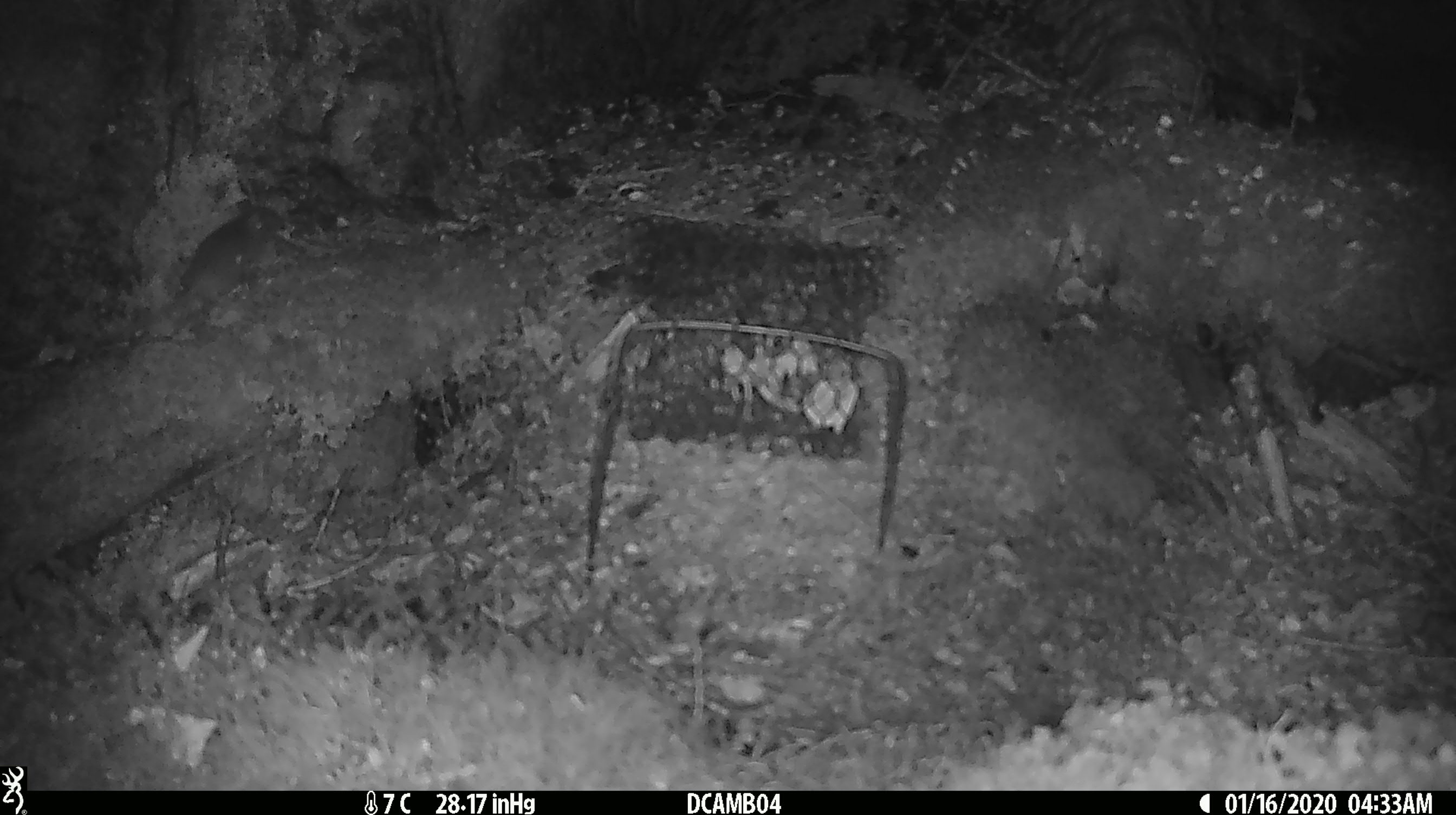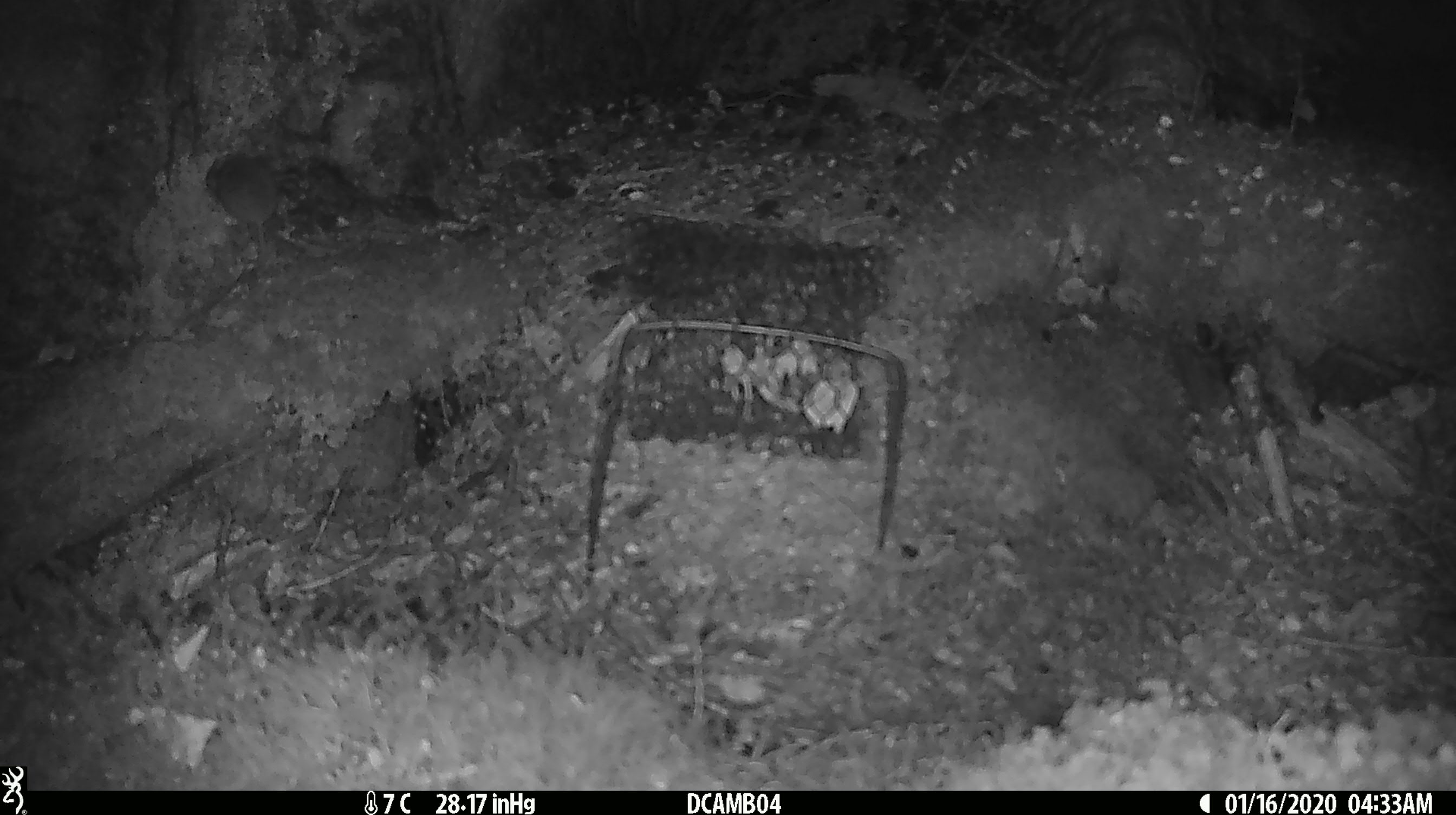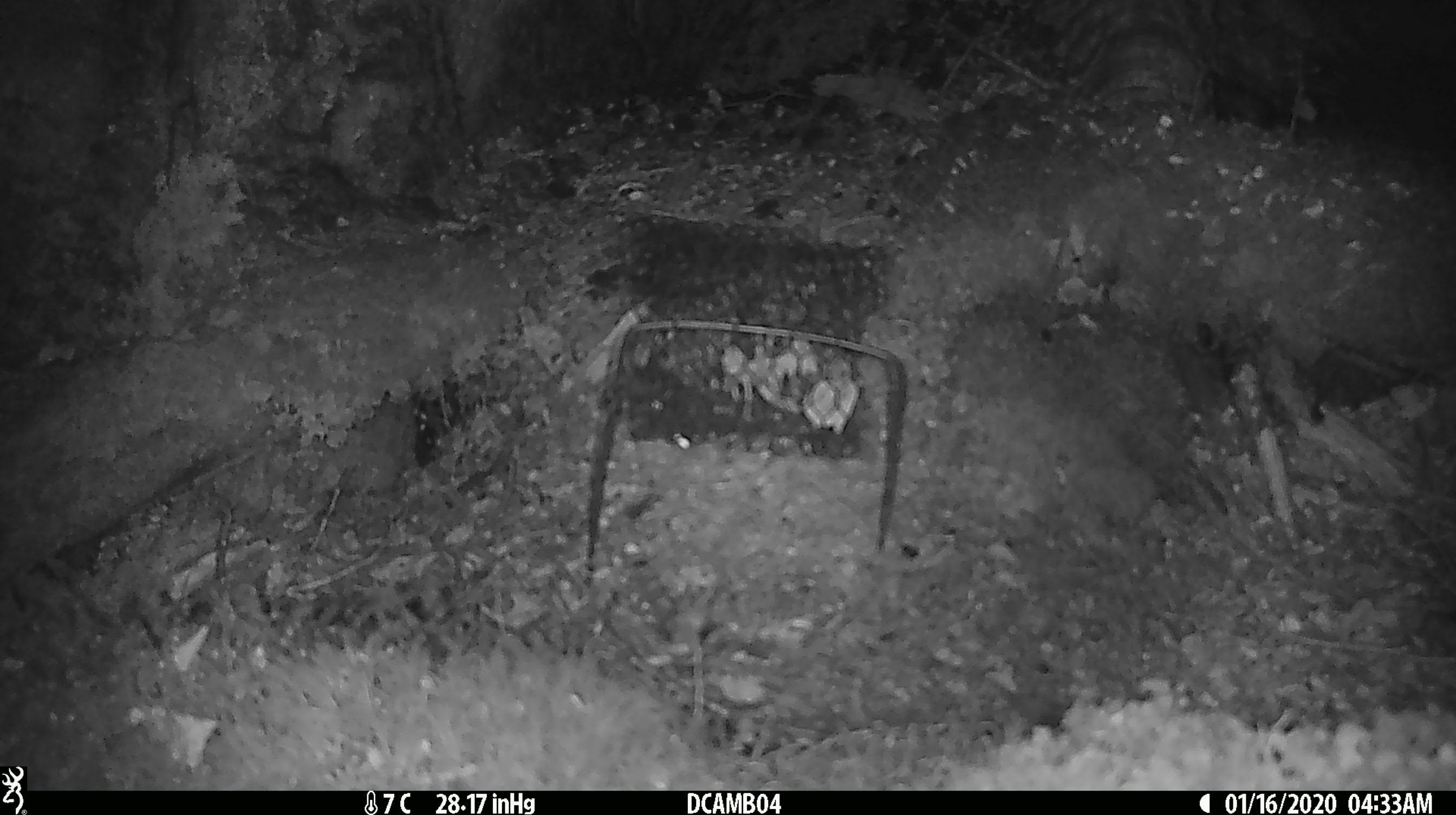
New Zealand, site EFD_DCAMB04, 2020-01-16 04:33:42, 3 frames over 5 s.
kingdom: Animalia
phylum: Chordata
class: Mammalia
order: Rodentia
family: Muridae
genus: Mus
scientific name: Mus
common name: mouse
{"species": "mouse (Mus)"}